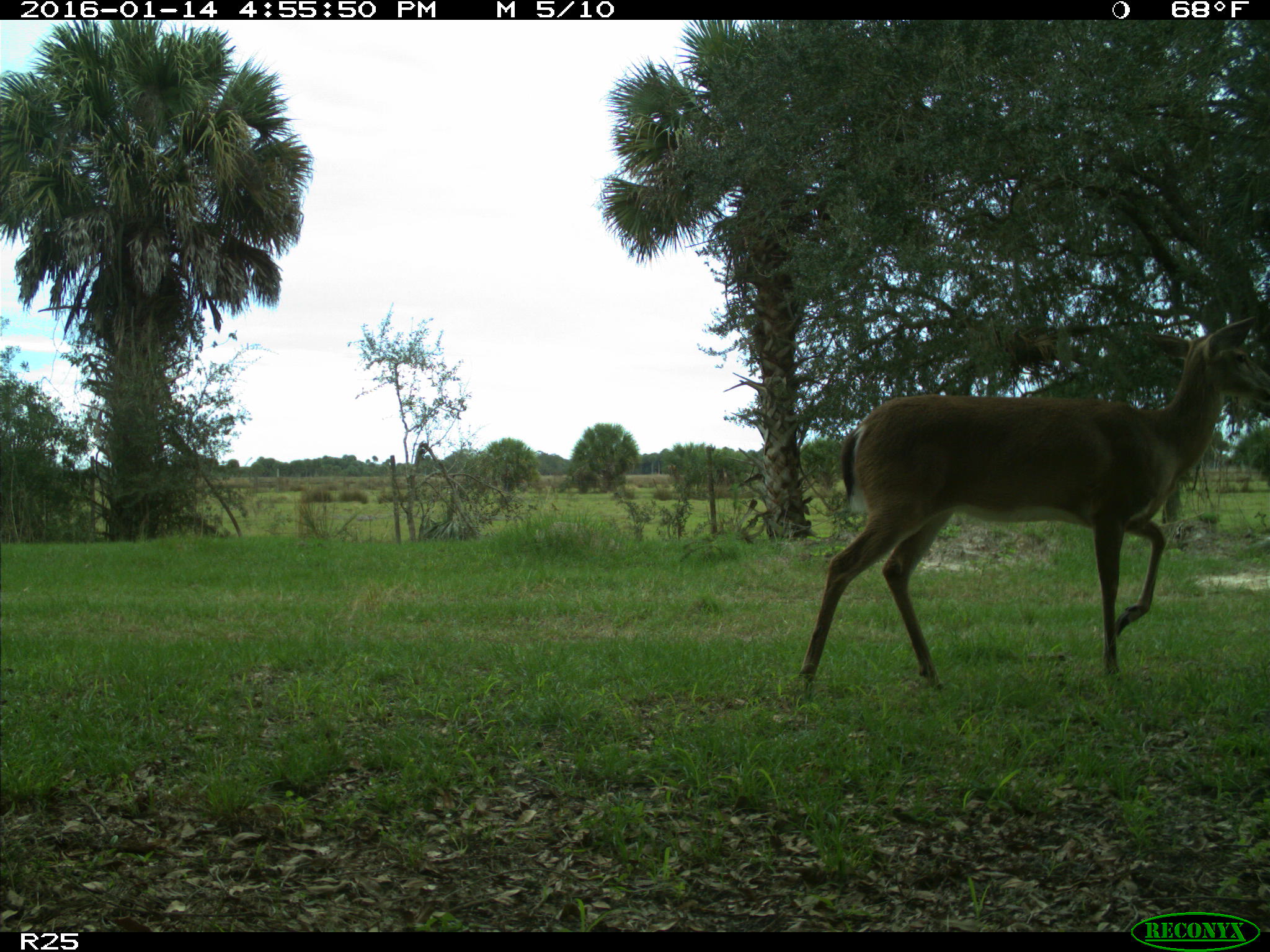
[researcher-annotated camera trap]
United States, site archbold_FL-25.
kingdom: Animalia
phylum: Chordata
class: Mammalia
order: Artiodactyla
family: Cervidae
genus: Odocoileus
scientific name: Odocoileus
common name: deer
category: unidentified deer